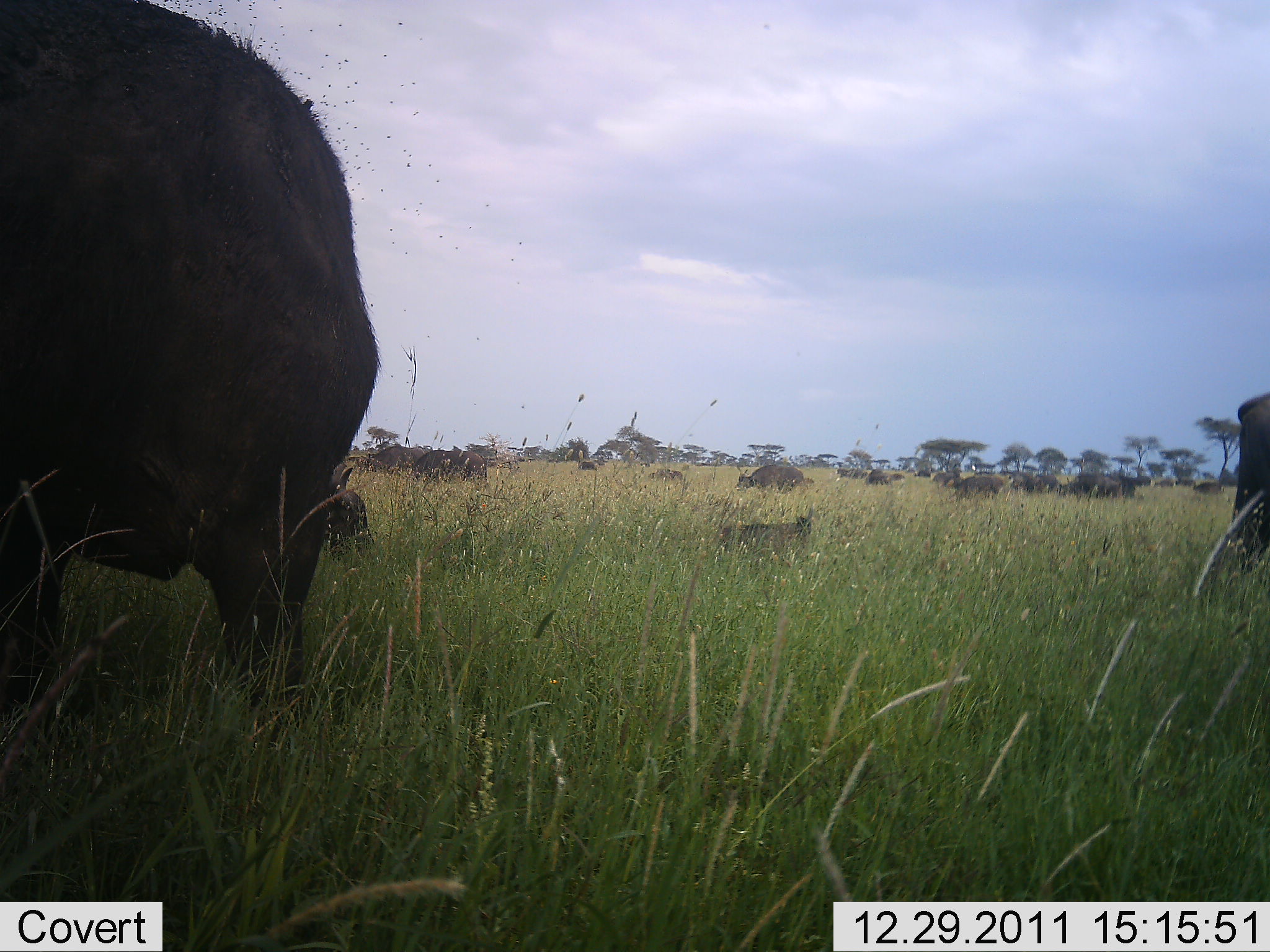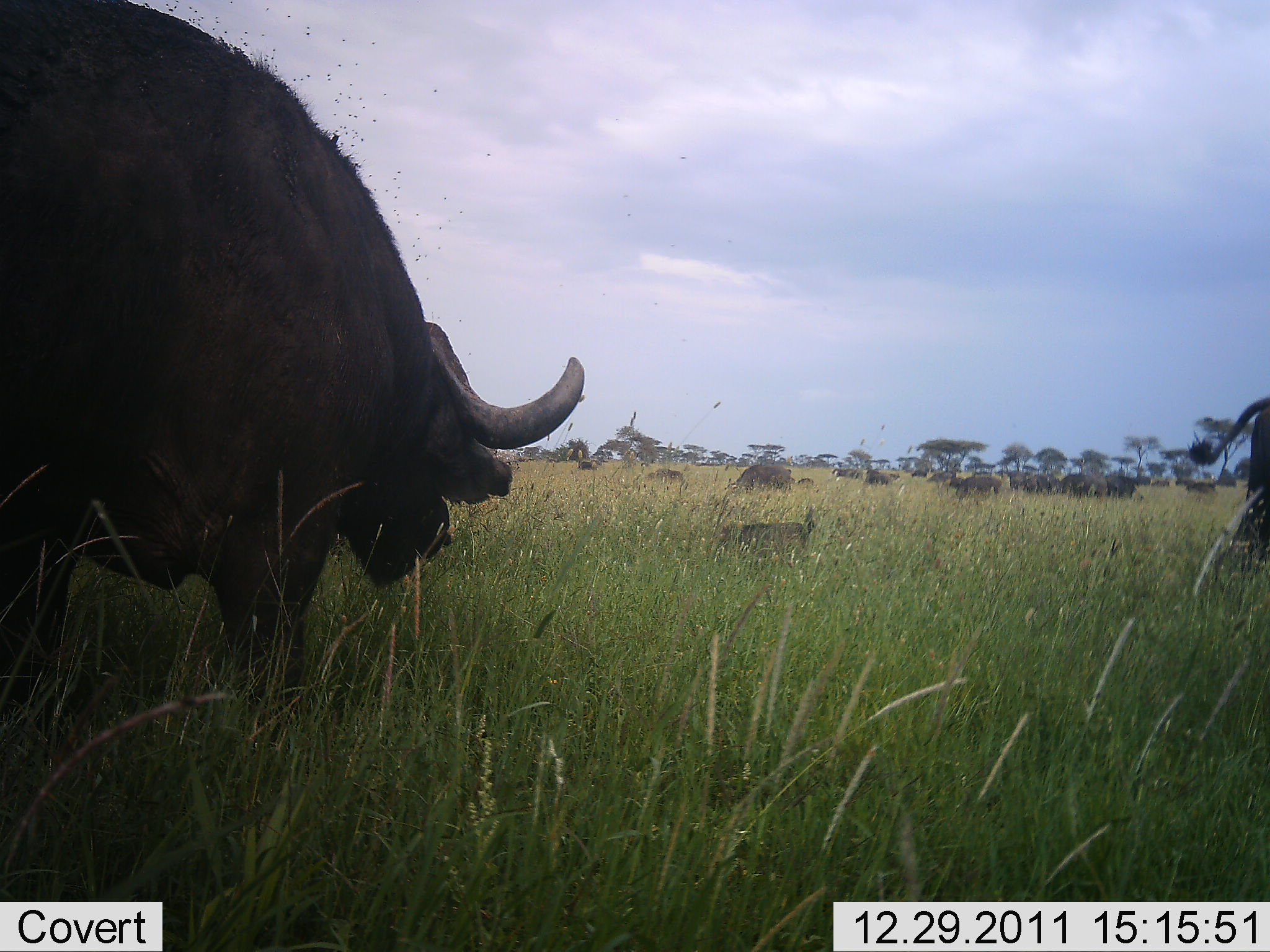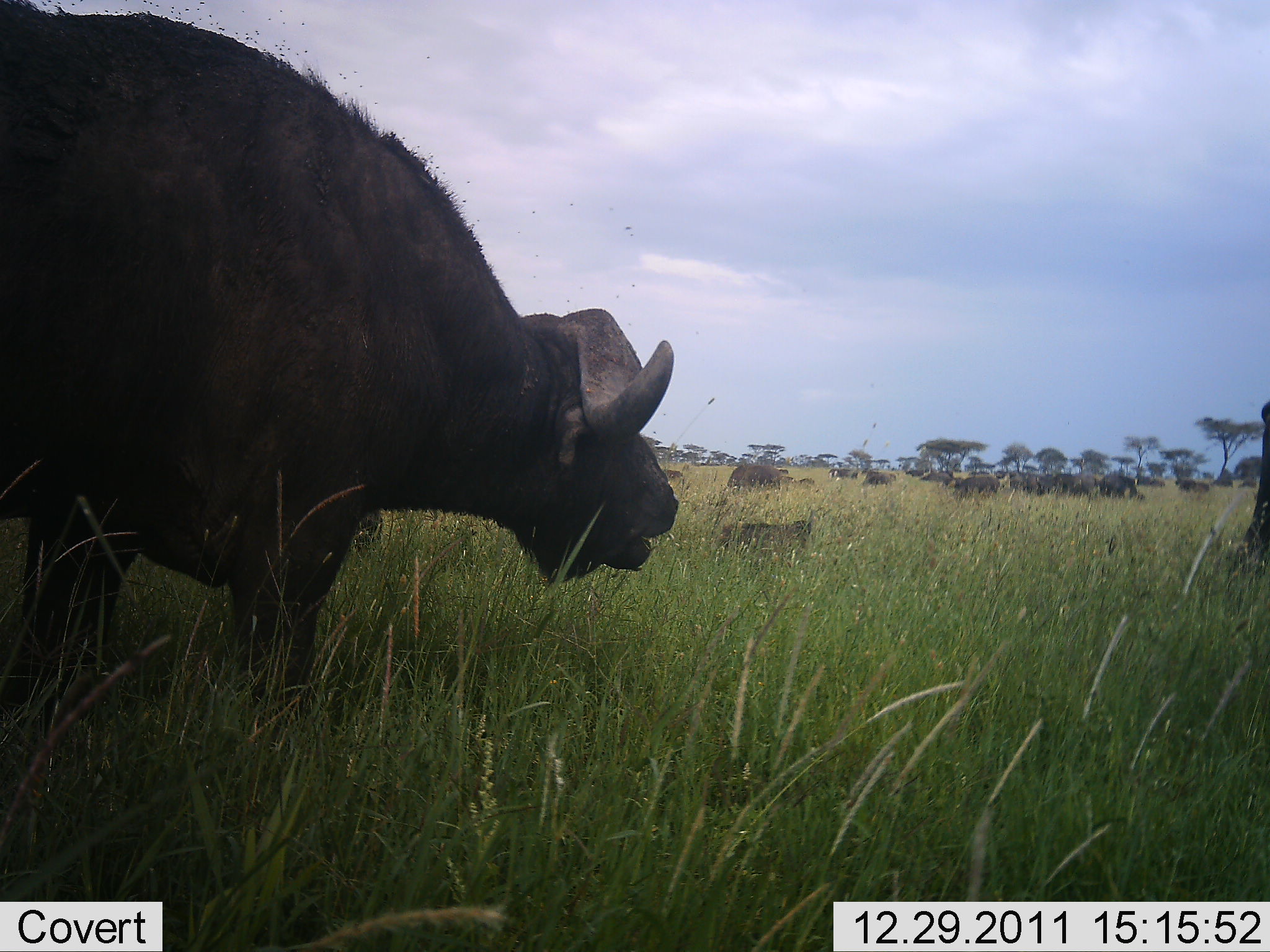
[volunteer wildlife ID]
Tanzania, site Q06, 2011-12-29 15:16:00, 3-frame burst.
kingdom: Animalia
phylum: Chordata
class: Mammalia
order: Artiodactyla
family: Bovidae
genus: Syncerus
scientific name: Syncerus caffer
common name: cape buffalo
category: buffalo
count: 6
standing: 57%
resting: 7%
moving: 43%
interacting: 0%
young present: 0%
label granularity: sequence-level